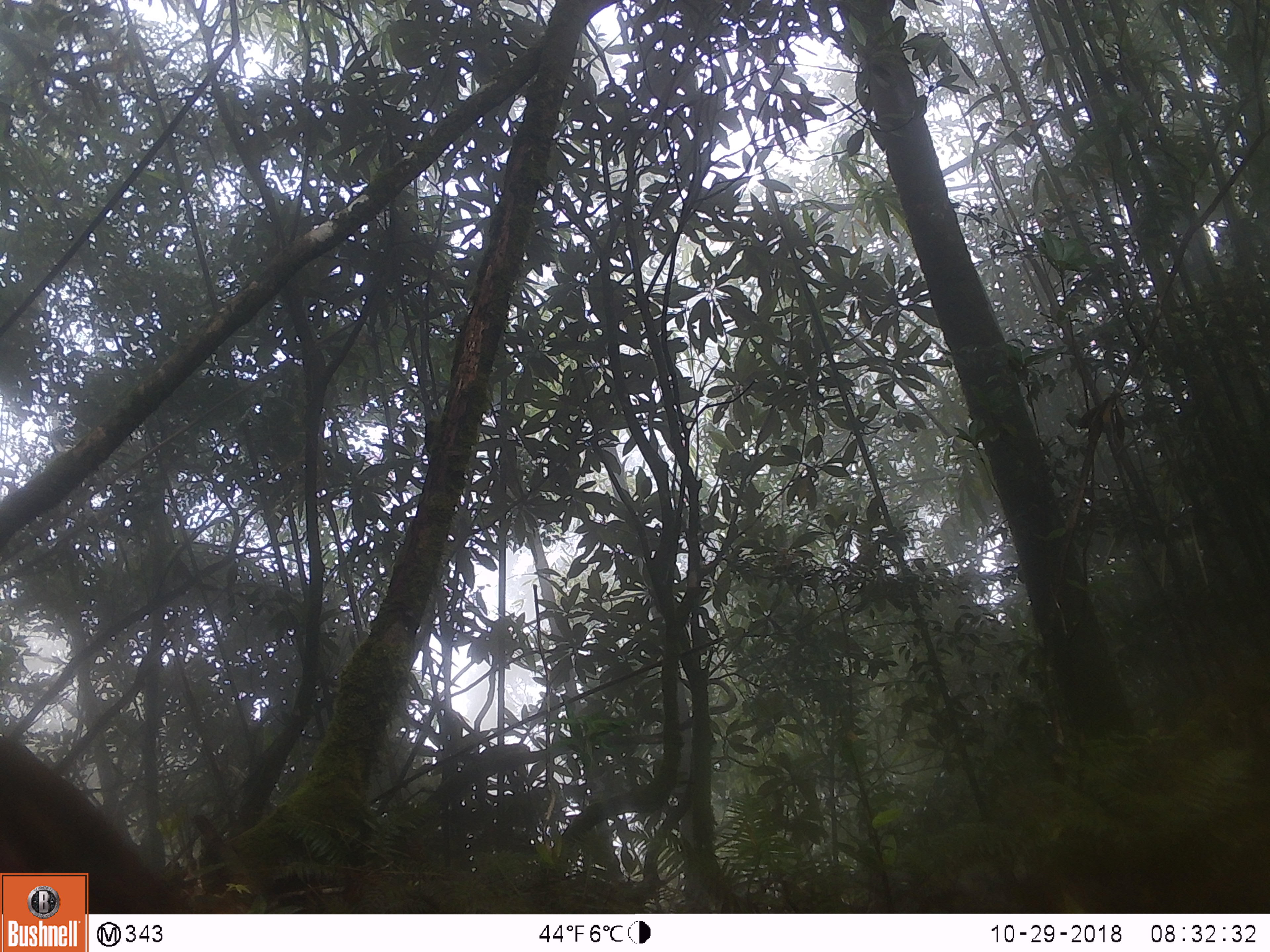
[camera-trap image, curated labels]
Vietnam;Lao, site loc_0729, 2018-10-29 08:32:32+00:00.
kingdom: Animalia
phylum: Chordata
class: Mammalia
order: Primates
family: Cercopithecidae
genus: Macaca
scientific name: Macaca arctoides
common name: stump-tailed macaque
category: stump tailed macaque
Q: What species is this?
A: Stump tailed macaque (stump-tailed macaque) (Macaca arctoides).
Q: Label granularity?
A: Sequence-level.